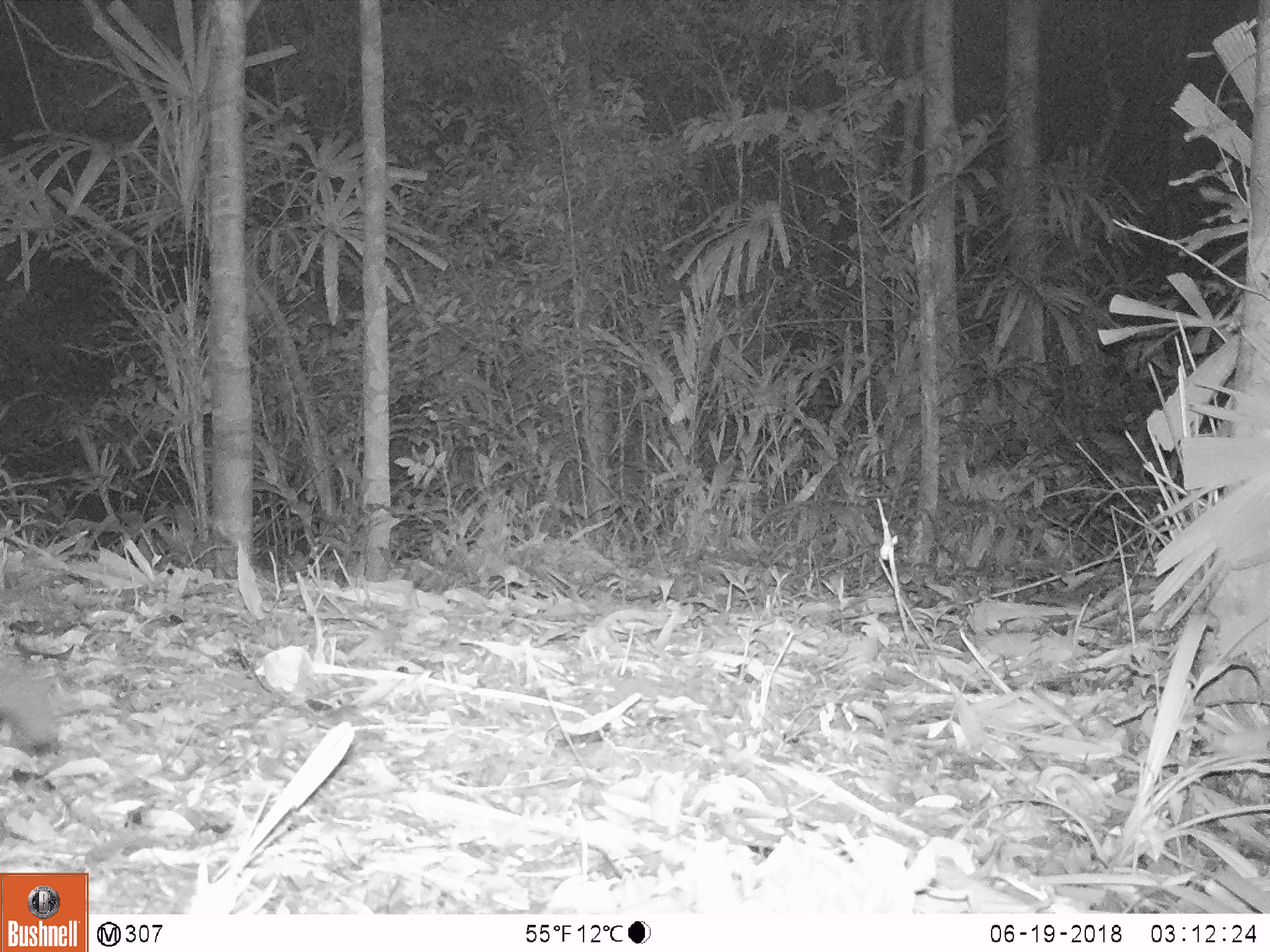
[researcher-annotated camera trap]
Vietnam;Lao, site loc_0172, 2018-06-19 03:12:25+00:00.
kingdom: Animalia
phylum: Chordata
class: Mammalia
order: Carnivora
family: Viverridae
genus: Paguma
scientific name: Paguma larvata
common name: masked palm civet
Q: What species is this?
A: Masked palm civet (Paguma larvata).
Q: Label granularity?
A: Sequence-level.